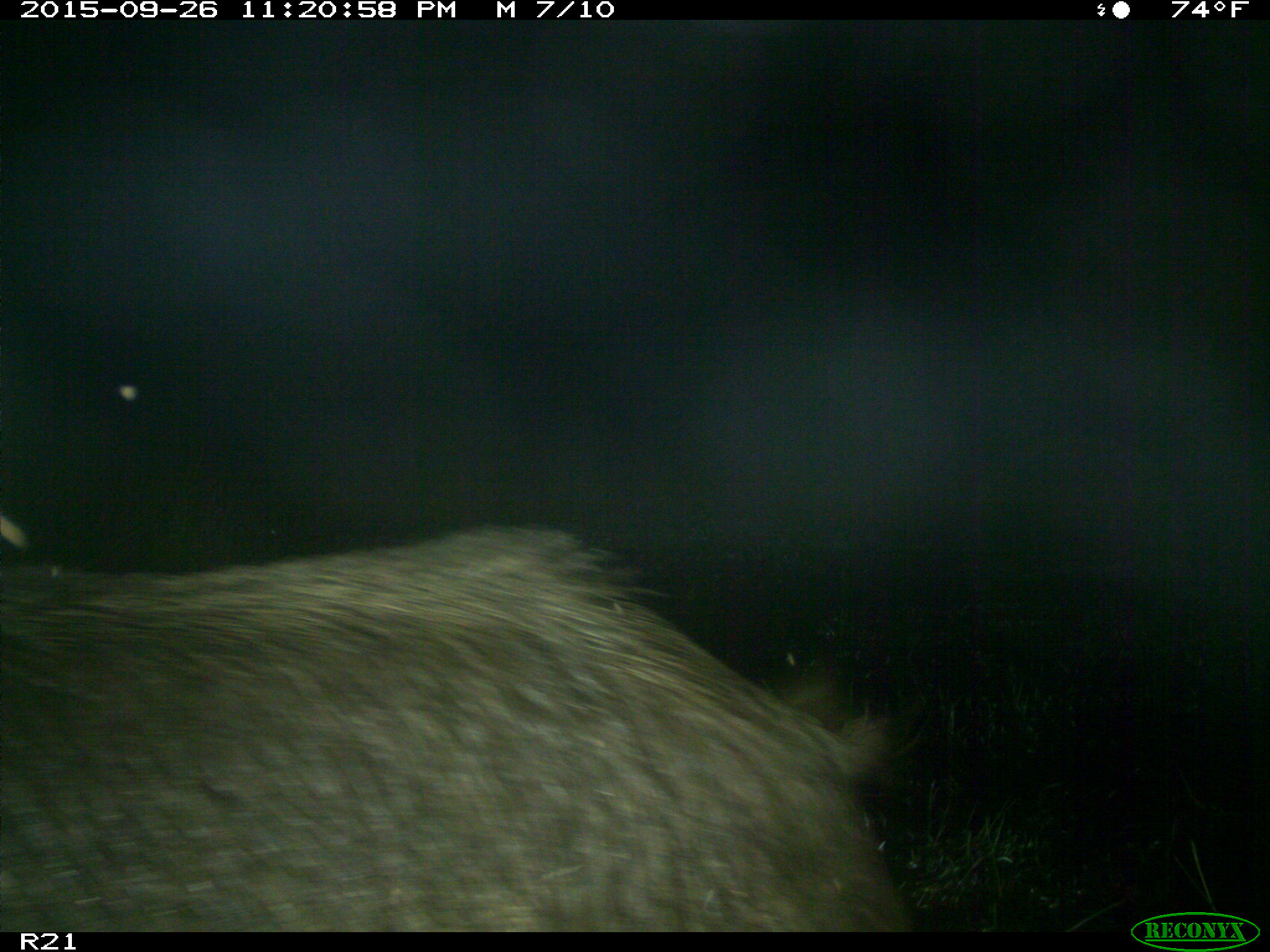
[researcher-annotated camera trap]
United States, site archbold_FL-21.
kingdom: Animalia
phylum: Chordata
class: Mammalia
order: Artiodactyla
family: Suidae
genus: Sus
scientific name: Sus scrofa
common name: wild boar